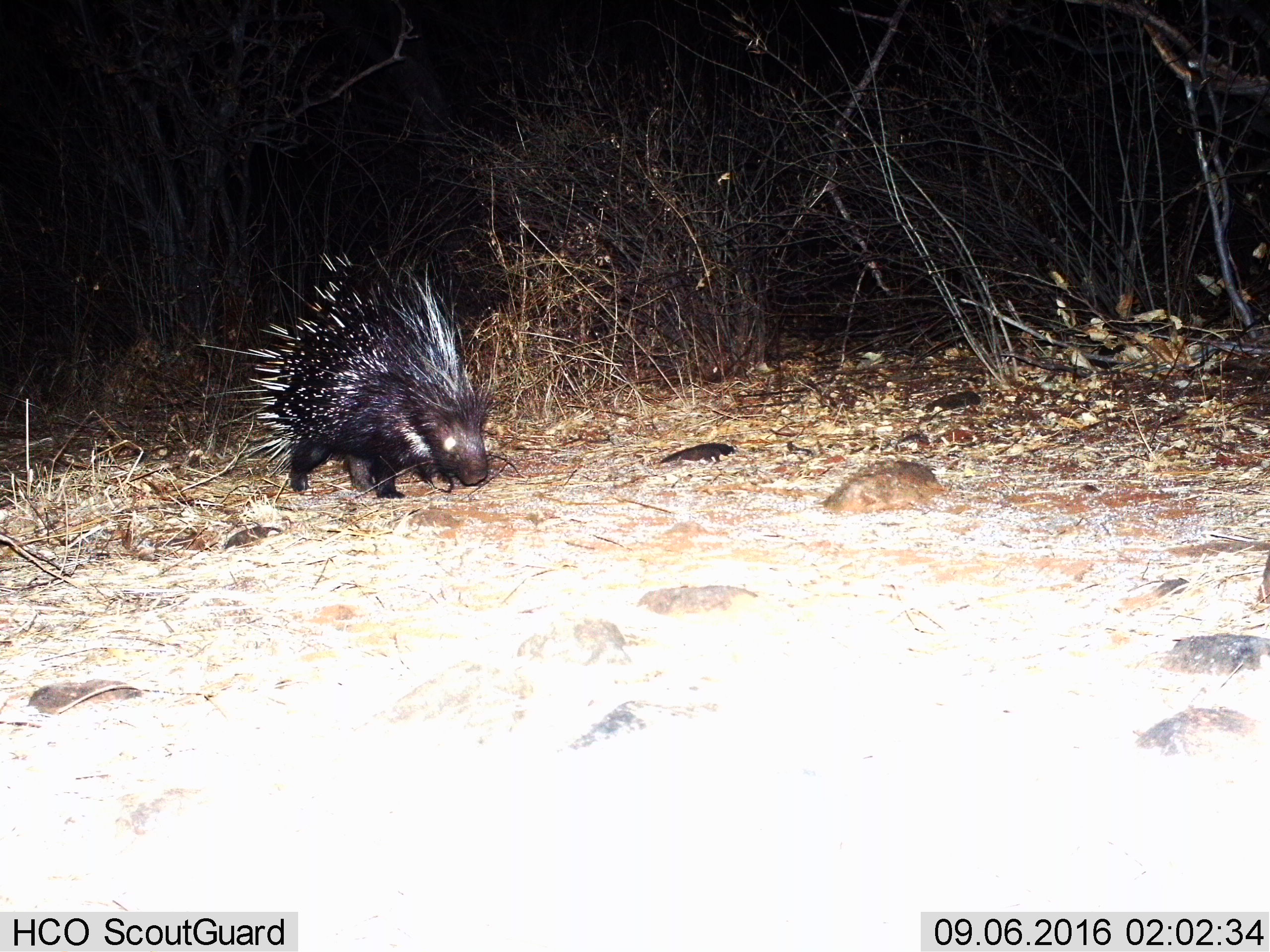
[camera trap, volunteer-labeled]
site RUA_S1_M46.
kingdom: Animalia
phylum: Chordata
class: Mammalia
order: Rodentia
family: Hystricidae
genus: Hystrix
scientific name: Hystrix cristata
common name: crested porcupine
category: porcupine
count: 1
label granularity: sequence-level